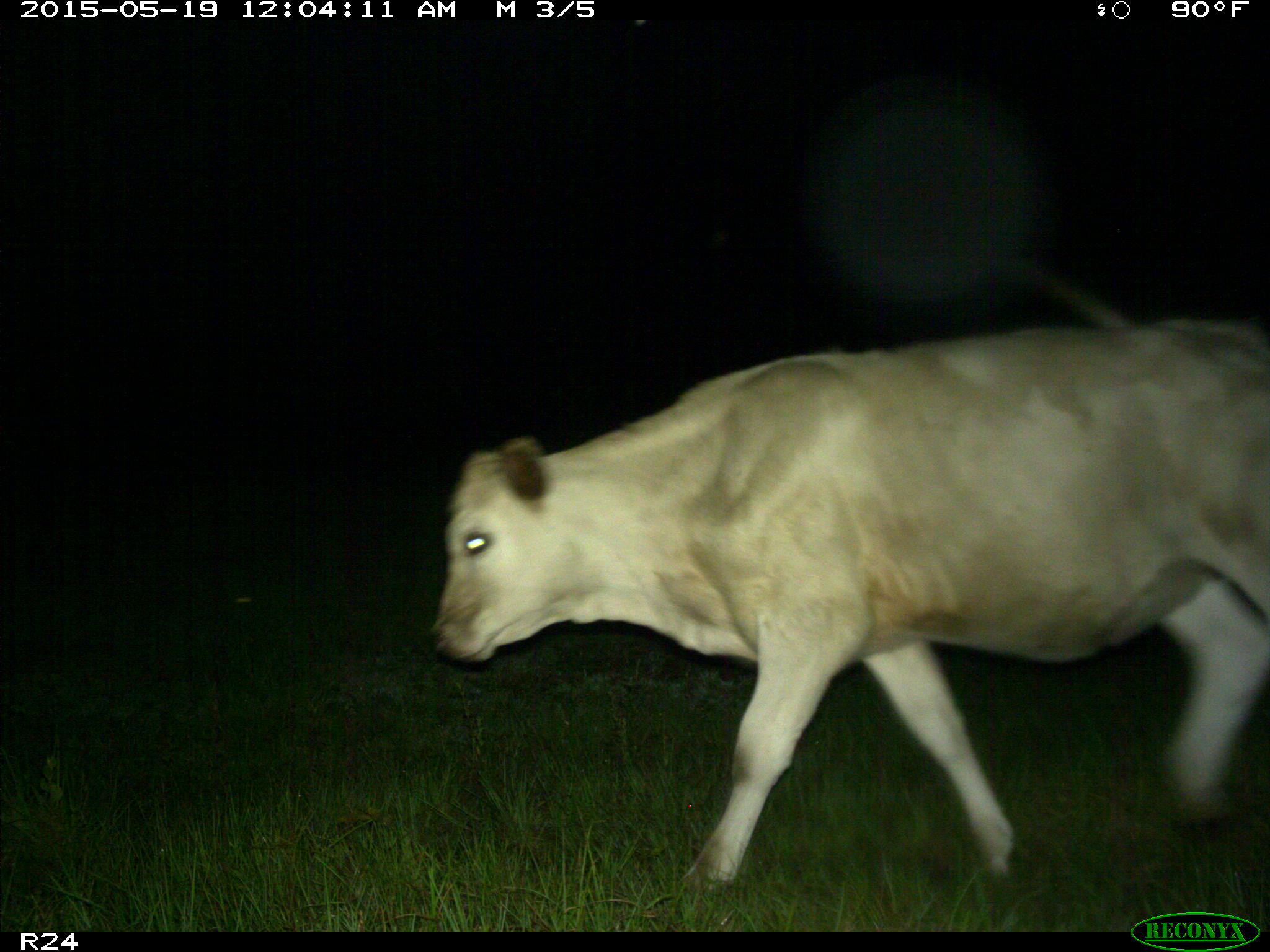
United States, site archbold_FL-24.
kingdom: Animalia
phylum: Chordata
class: Mammalia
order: Artiodactyla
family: Bovidae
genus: Bos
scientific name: Bos taurus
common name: domestic cow